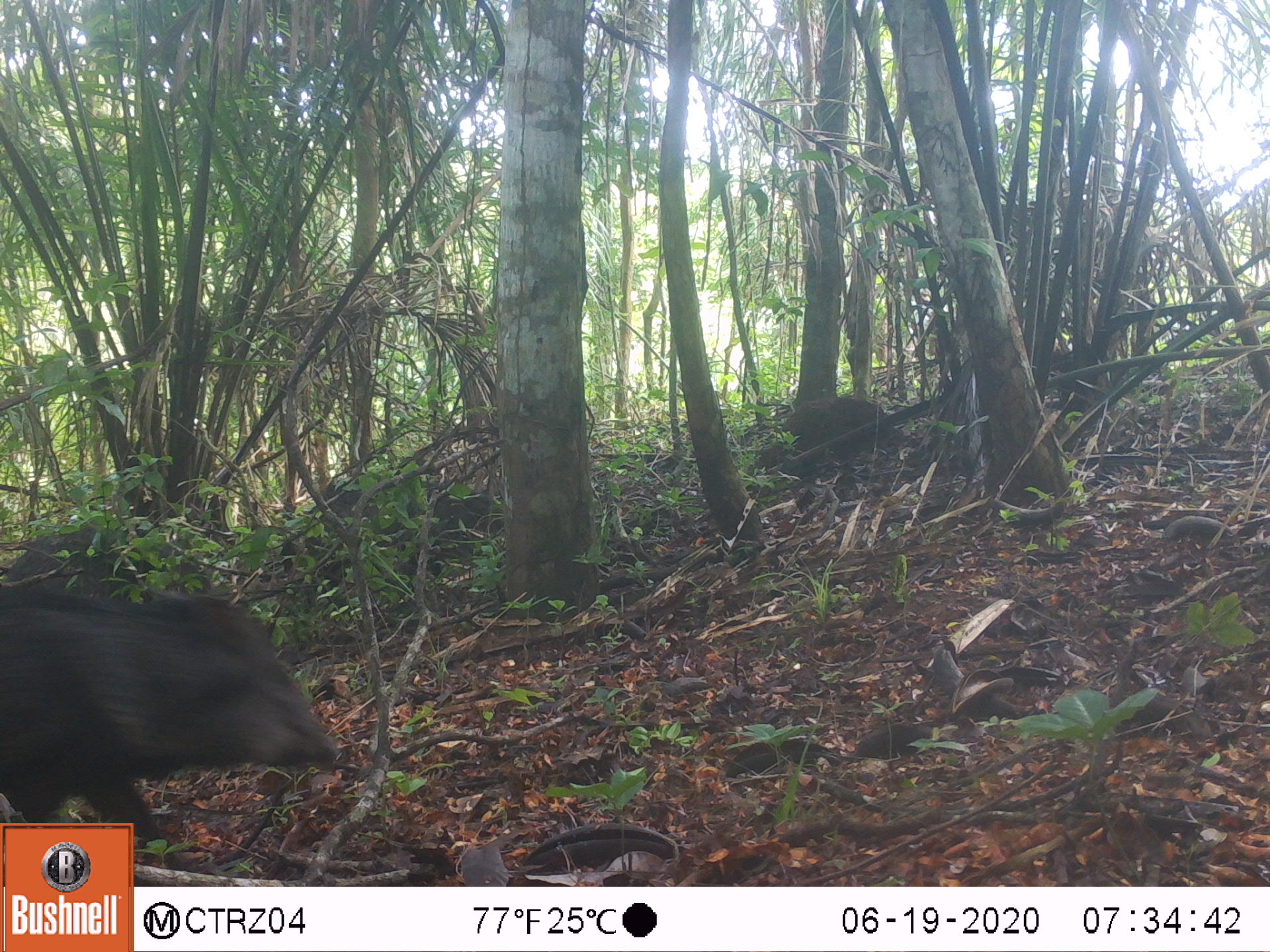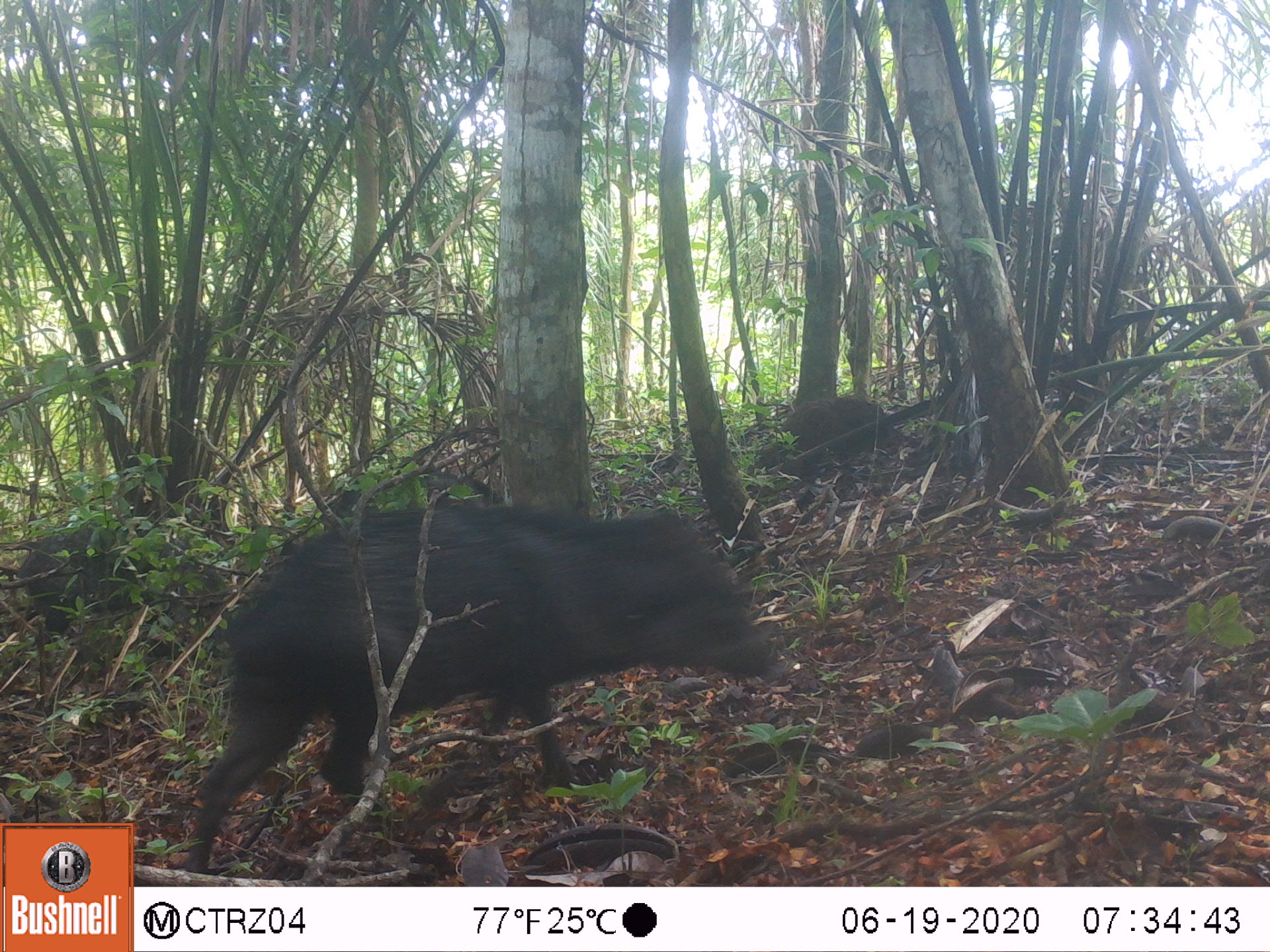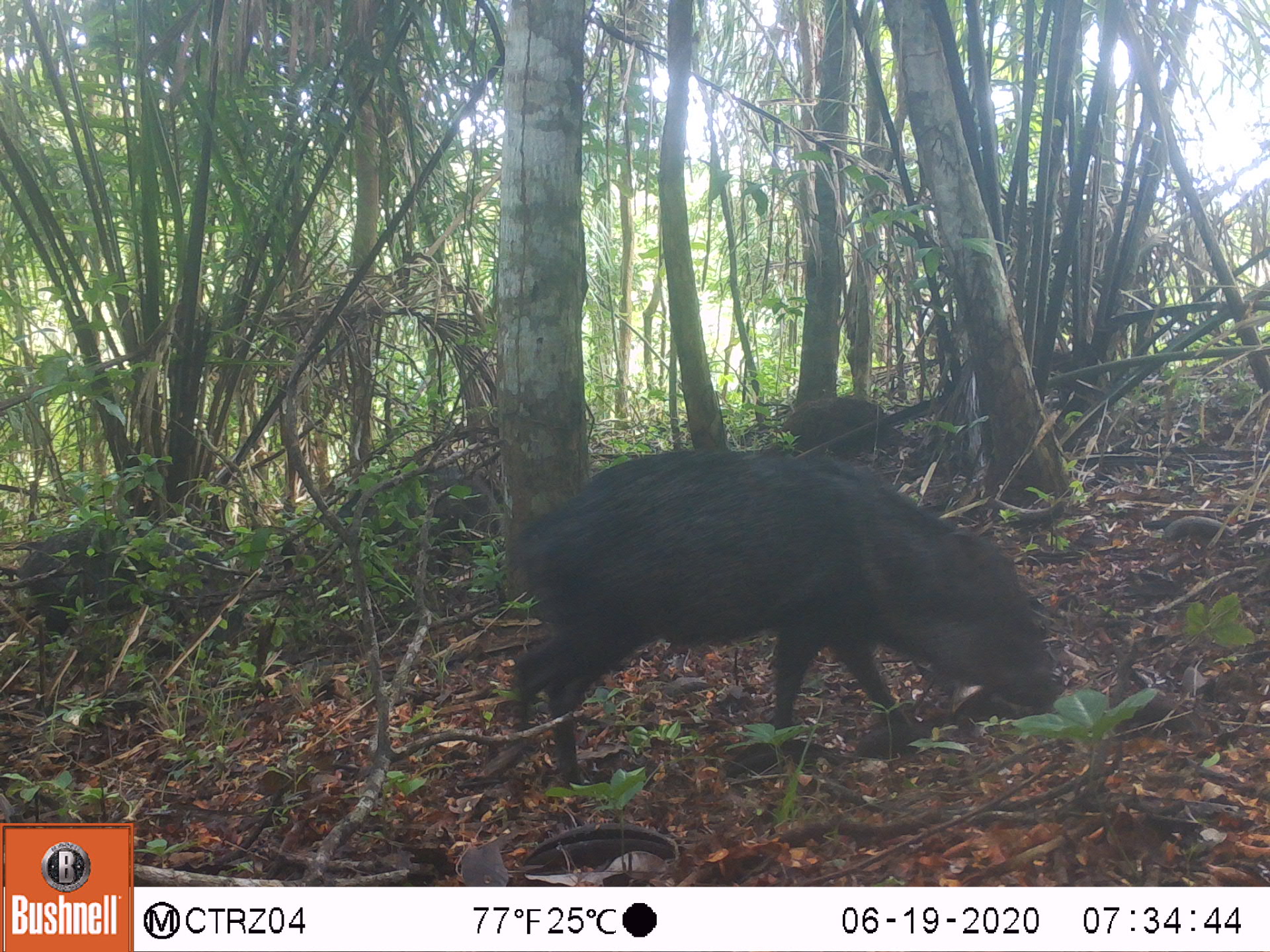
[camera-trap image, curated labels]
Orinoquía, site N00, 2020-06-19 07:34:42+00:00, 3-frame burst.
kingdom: Animalia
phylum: Chordata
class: Mammalia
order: Artiodactyla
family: Tayassuidae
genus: Pecari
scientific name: Pecari tajacu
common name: collared peccary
Collared peccary (Pecari tajacu).